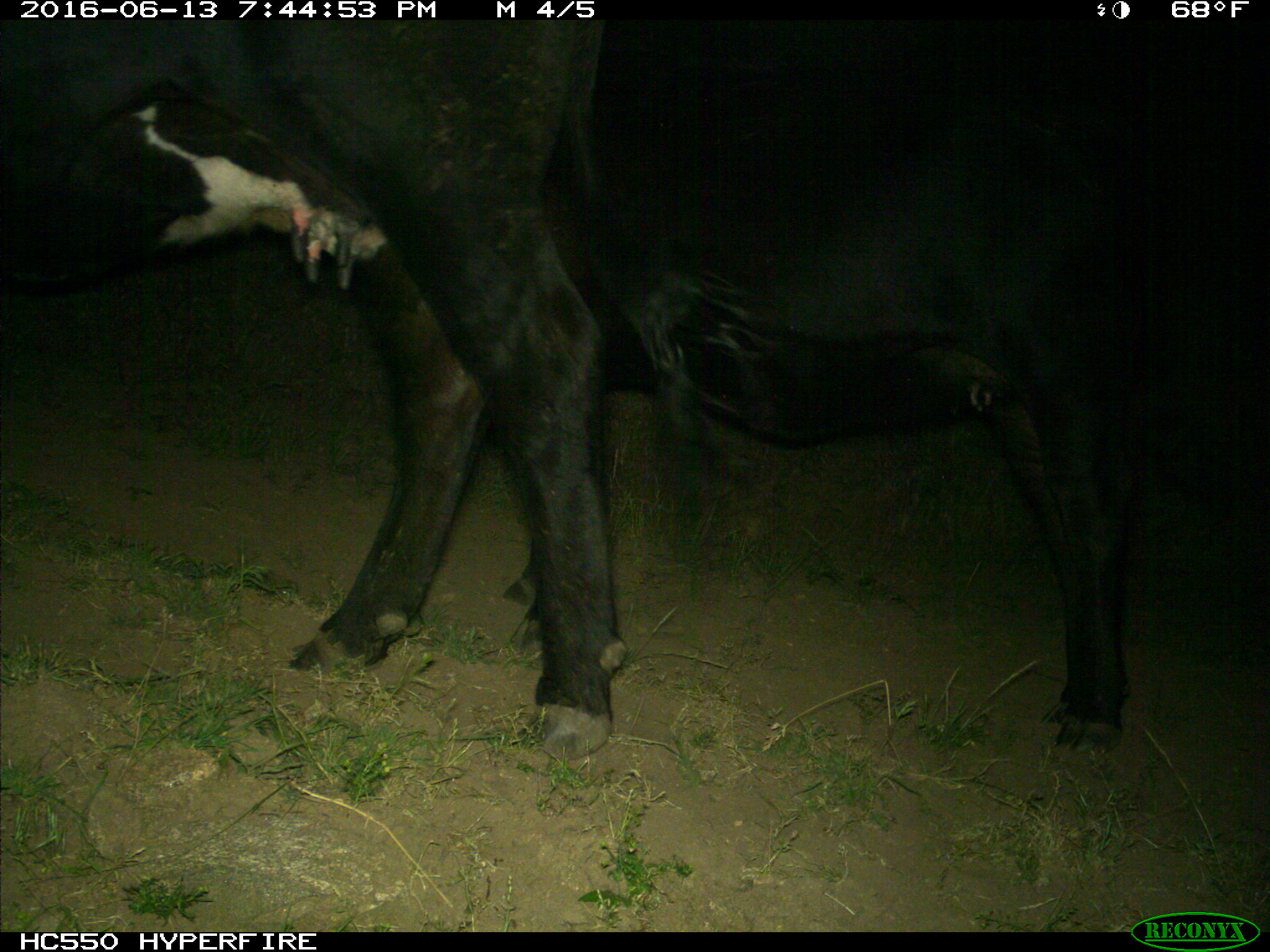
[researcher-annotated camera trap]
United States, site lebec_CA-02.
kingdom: Animalia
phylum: Chordata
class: Mammalia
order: Artiodactyla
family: Bovidae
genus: Bos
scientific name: Bos taurus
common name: domestic cow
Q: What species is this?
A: Bos taurus (domestic cow).